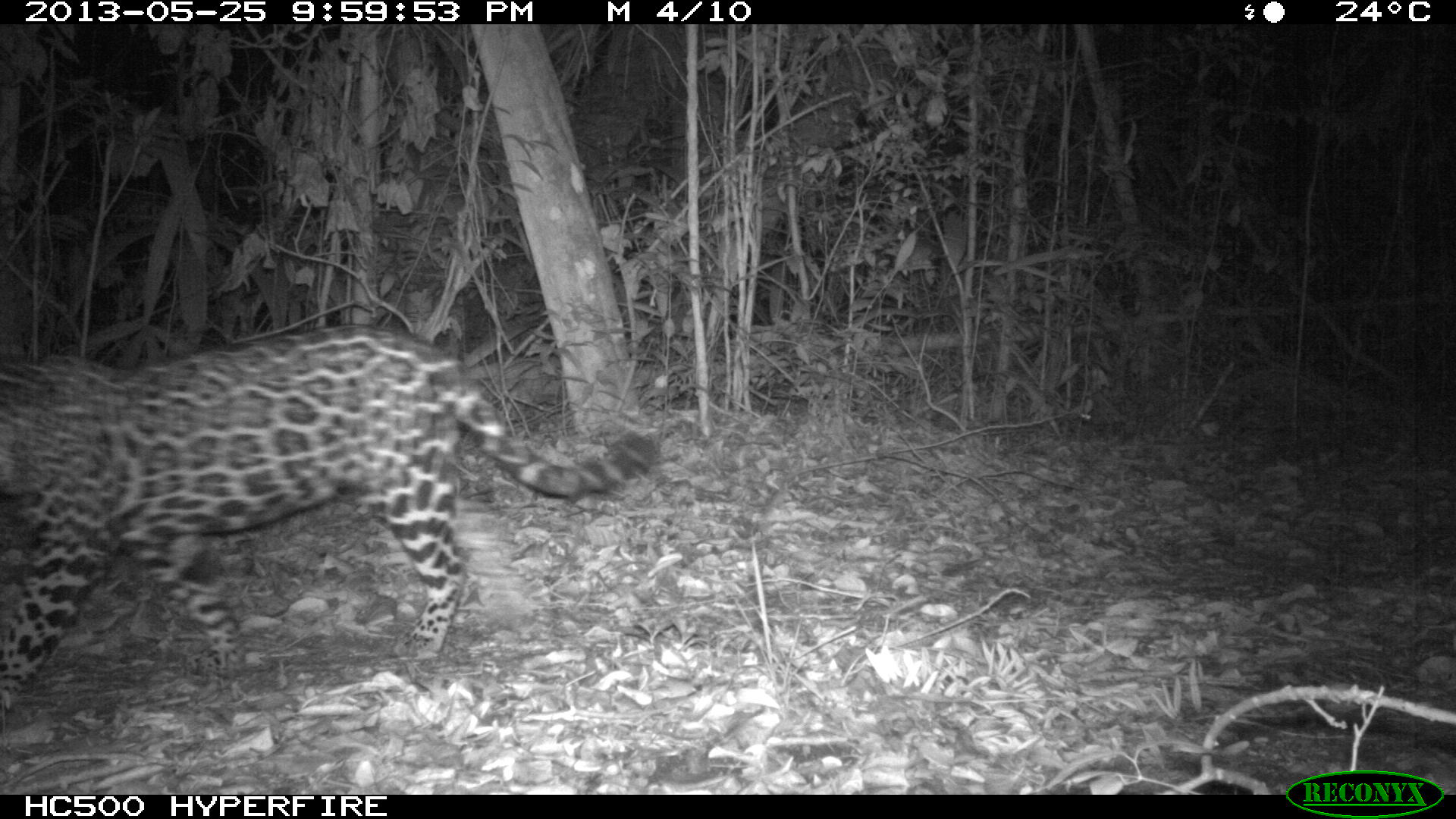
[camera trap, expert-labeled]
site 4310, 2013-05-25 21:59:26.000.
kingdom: Animalia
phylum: Chordata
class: Mammalia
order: Carnivora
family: Felidae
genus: Panthera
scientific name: Panthera onca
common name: jaguar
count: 1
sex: female